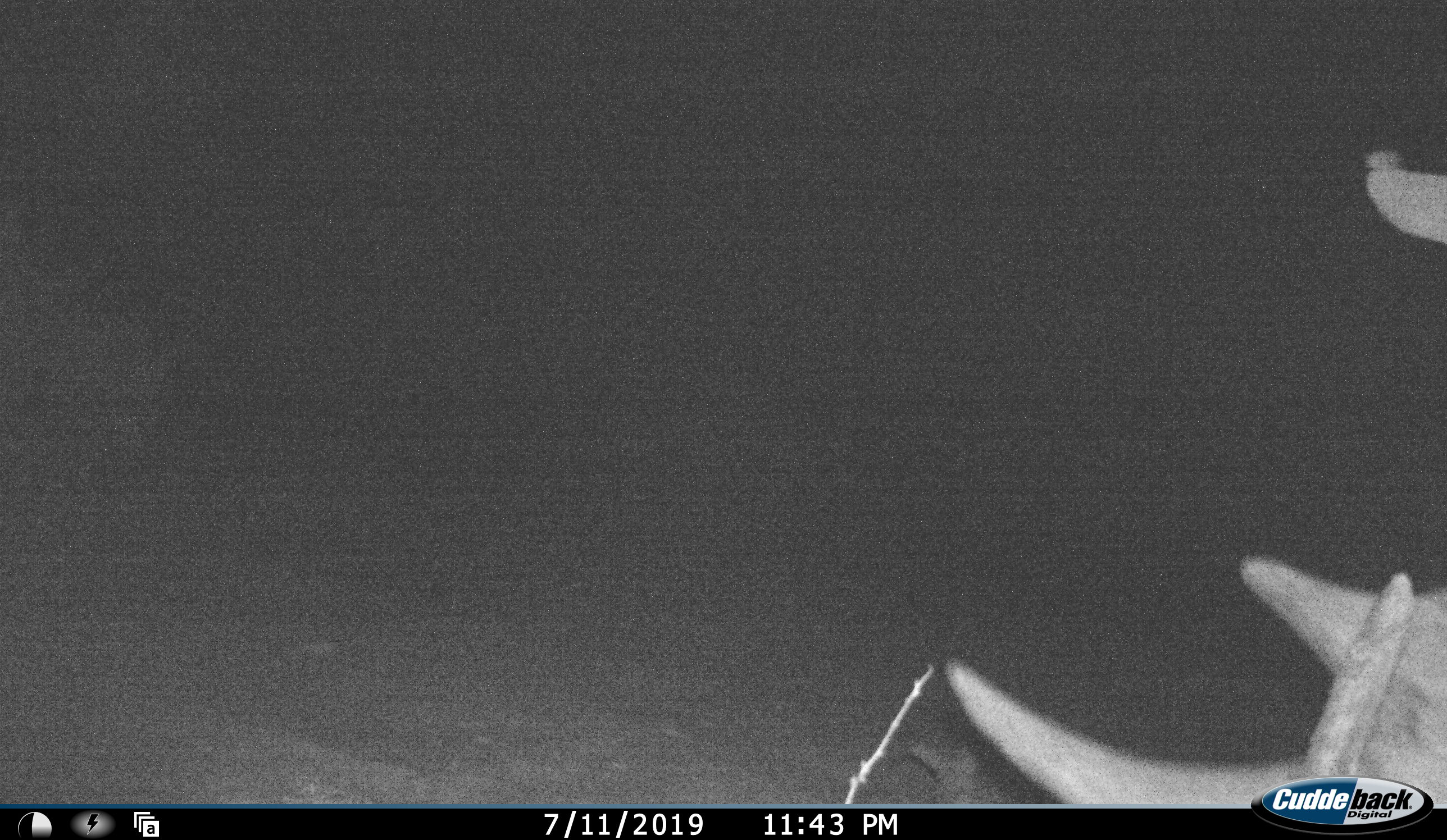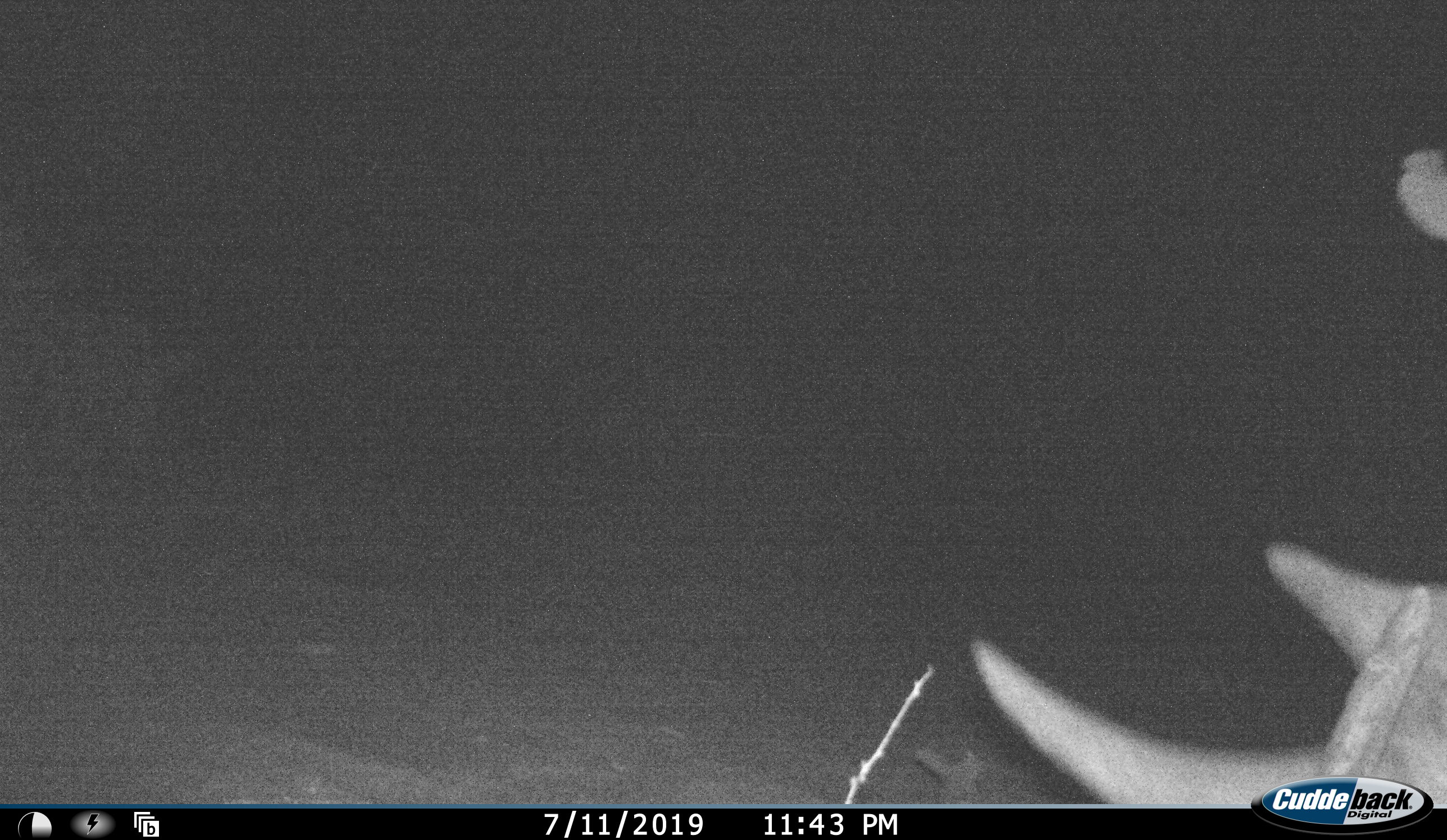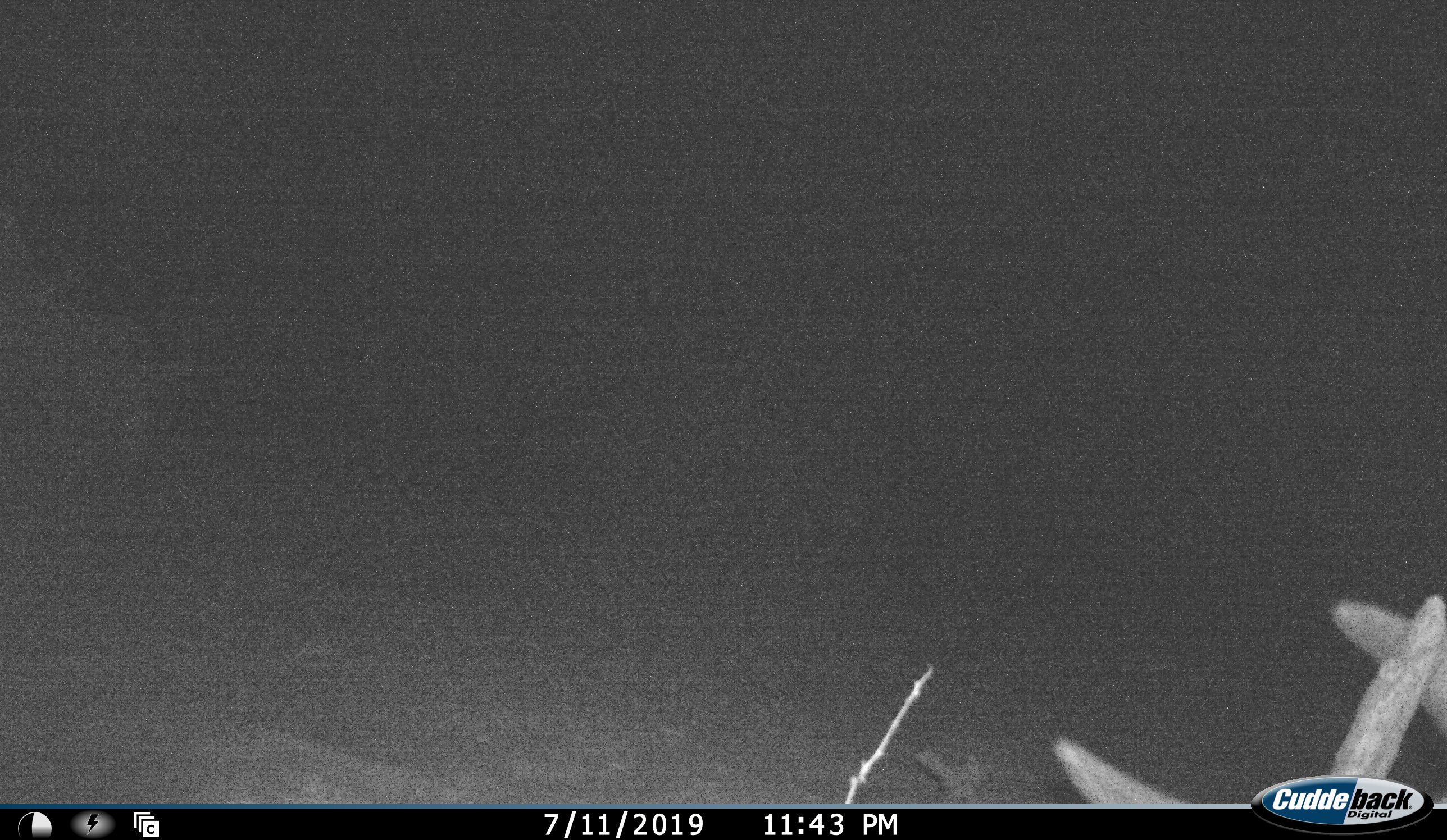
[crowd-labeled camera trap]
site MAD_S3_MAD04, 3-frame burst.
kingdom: Animalia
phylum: Chordata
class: Mammalia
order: Perissodactyla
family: Rhinocerotidae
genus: Ceratotherium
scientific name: Ceratotherium simum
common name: white rhinoceros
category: rhinoceroswhite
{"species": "rhinoceroswhite (white rhinoceros) (Ceratotherium simum)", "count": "1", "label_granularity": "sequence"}